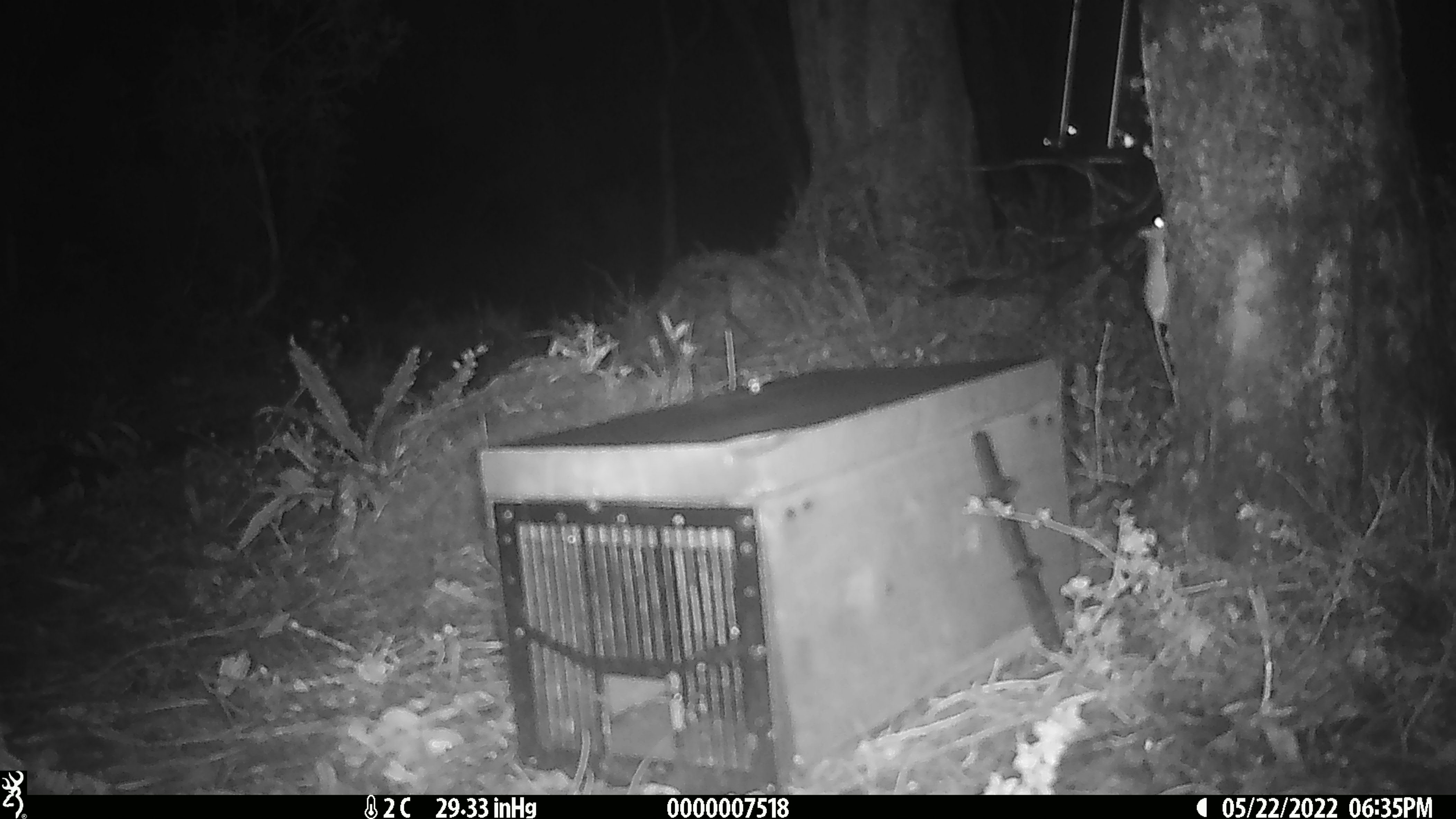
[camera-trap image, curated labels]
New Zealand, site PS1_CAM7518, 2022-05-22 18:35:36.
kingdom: Animalia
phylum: Chordata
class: Mammalia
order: Rodentia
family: Muridae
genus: Mus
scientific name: Mus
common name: mouse